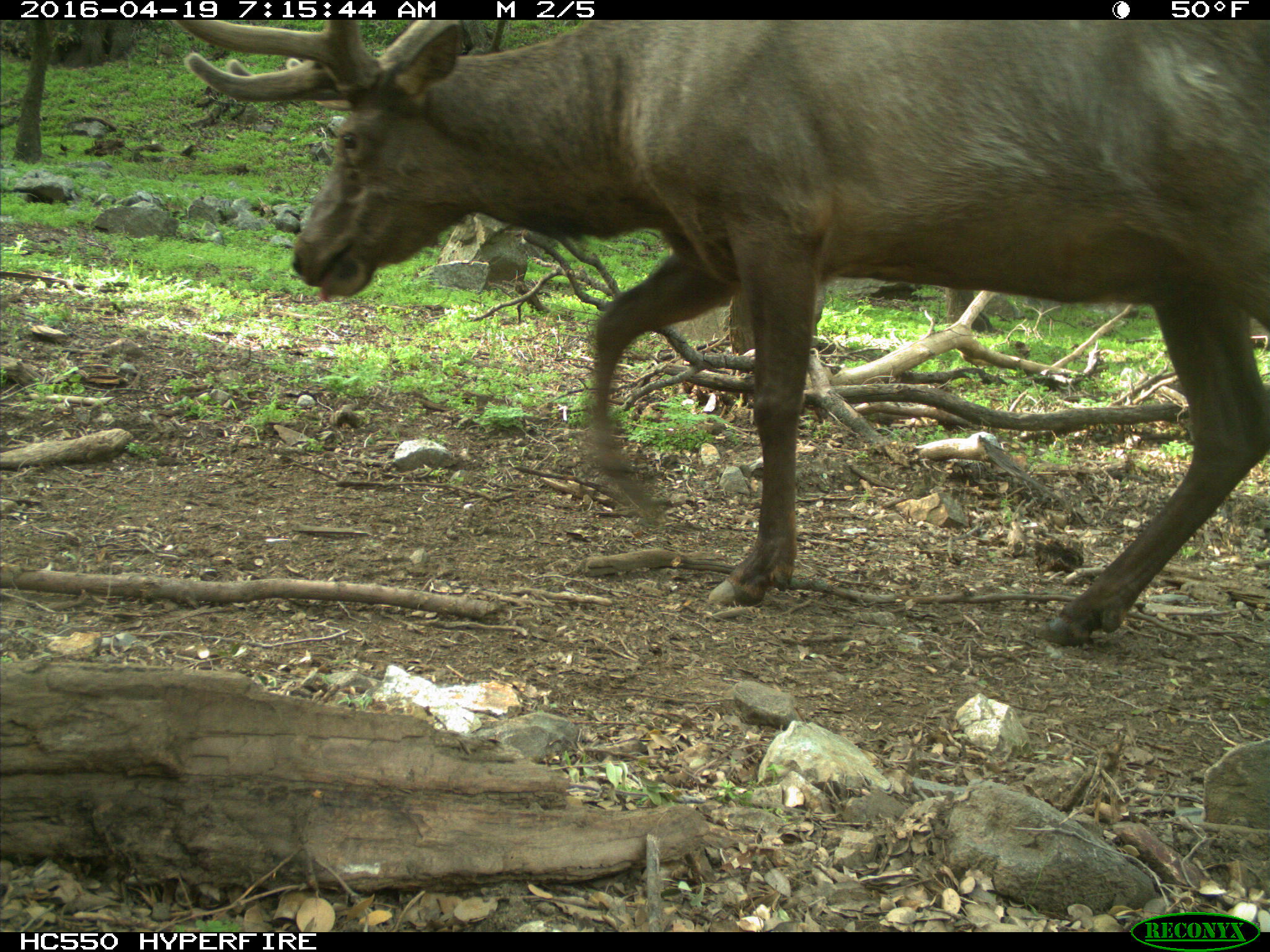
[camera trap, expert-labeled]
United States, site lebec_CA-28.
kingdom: Animalia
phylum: Chordata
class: Mammalia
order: Artiodactyla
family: Cervidae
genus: Cervus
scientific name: Cervus canadensis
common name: elk